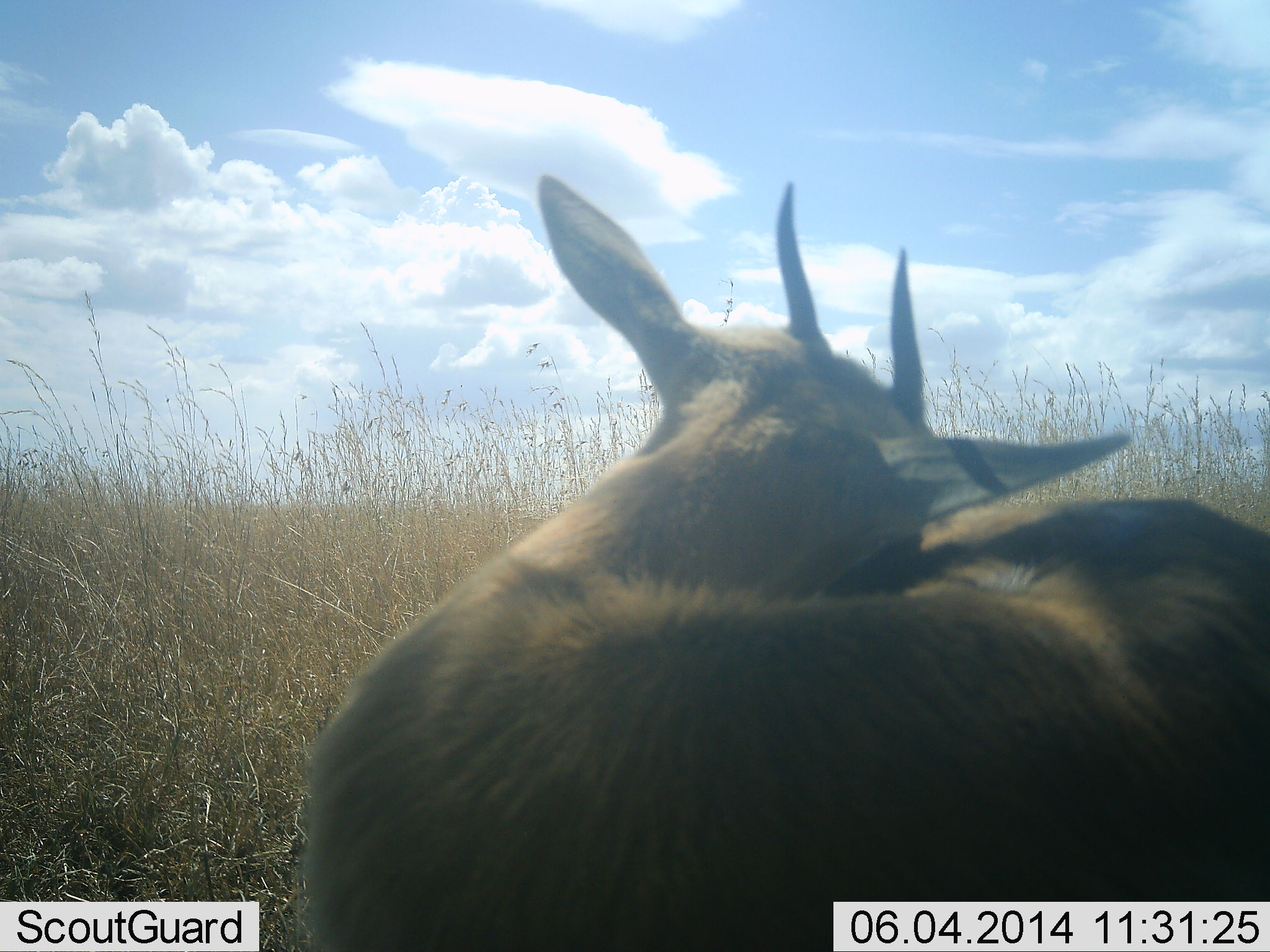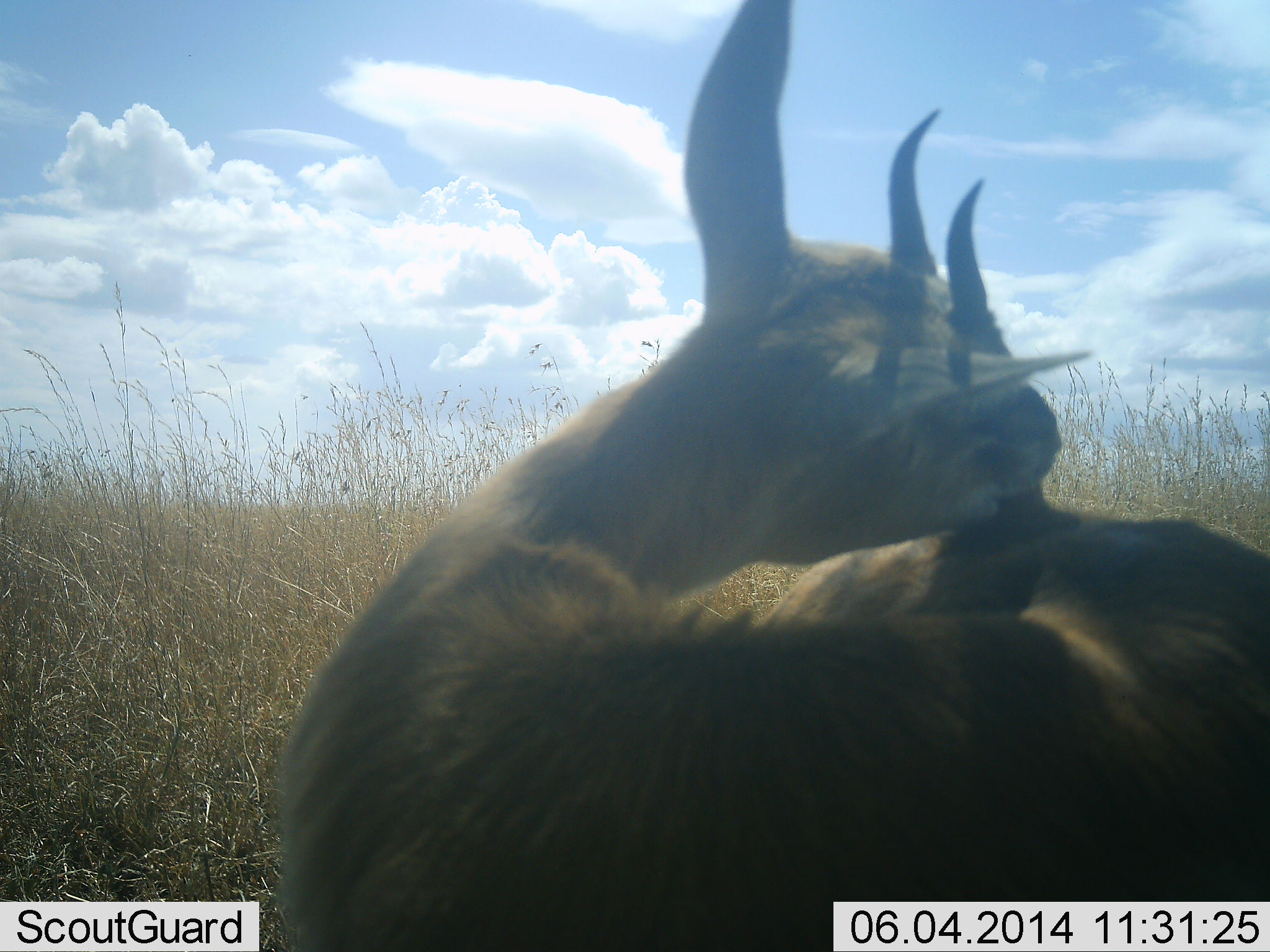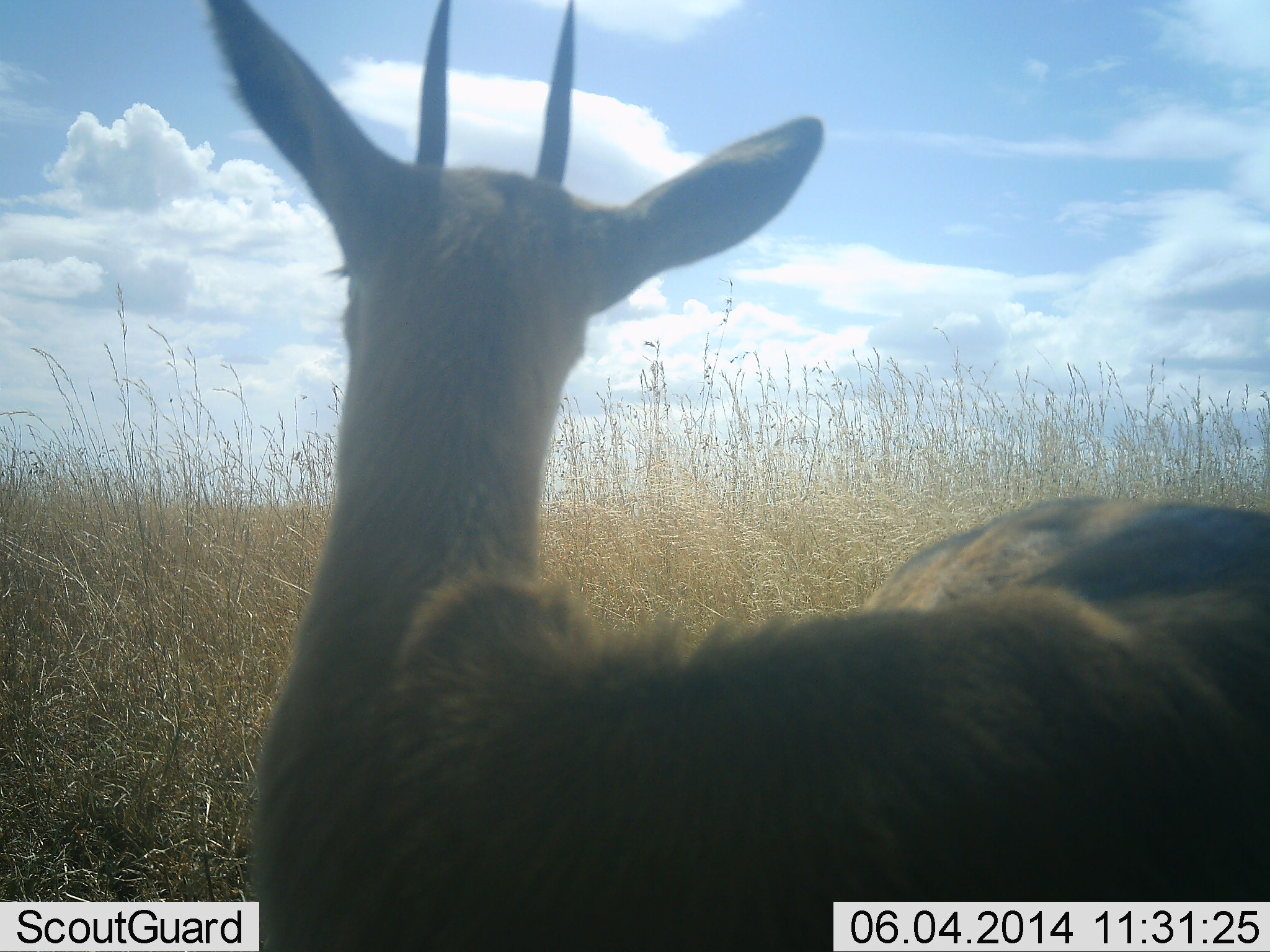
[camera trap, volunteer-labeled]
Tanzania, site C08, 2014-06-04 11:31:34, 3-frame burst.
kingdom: Animalia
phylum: Chordata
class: Mammalia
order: Artiodactyla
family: Bovidae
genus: Eudorcas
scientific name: Eudorcas thomsonii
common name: thomson's gazelle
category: gazellethomsons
Gazellethomsons (thomson's gazelle) (Eudorcas thomsonii), count 1. Behavior (volunteer vote fractions): standing 90%, resting 0%, moving 20%, interacting 10%. Young present (vote fraction): 0%. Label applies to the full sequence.